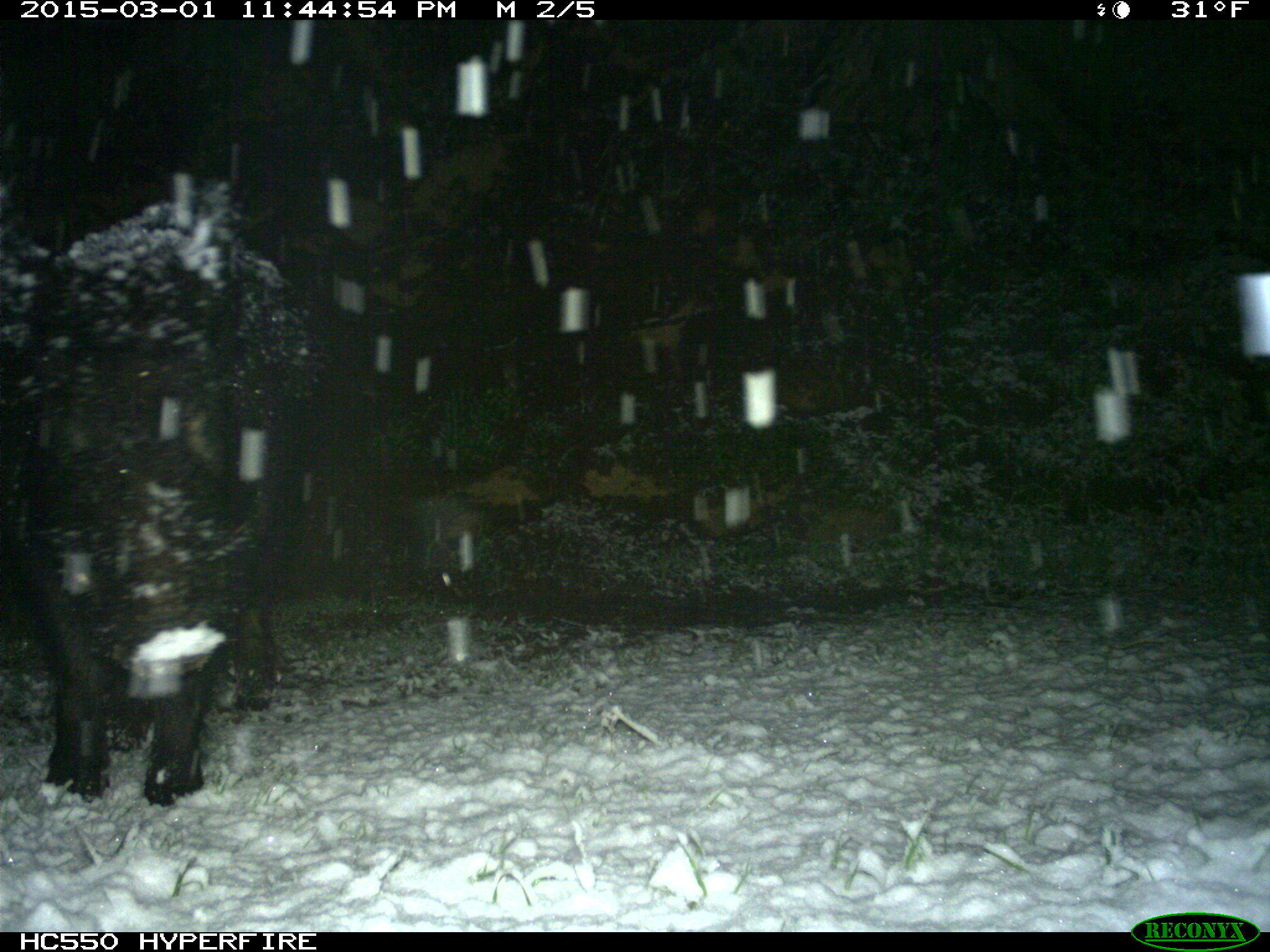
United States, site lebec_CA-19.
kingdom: Animalia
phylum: Chordata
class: Mammalia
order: Artiodactyla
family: Suidae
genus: Sus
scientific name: Sus scrofa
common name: wild boar